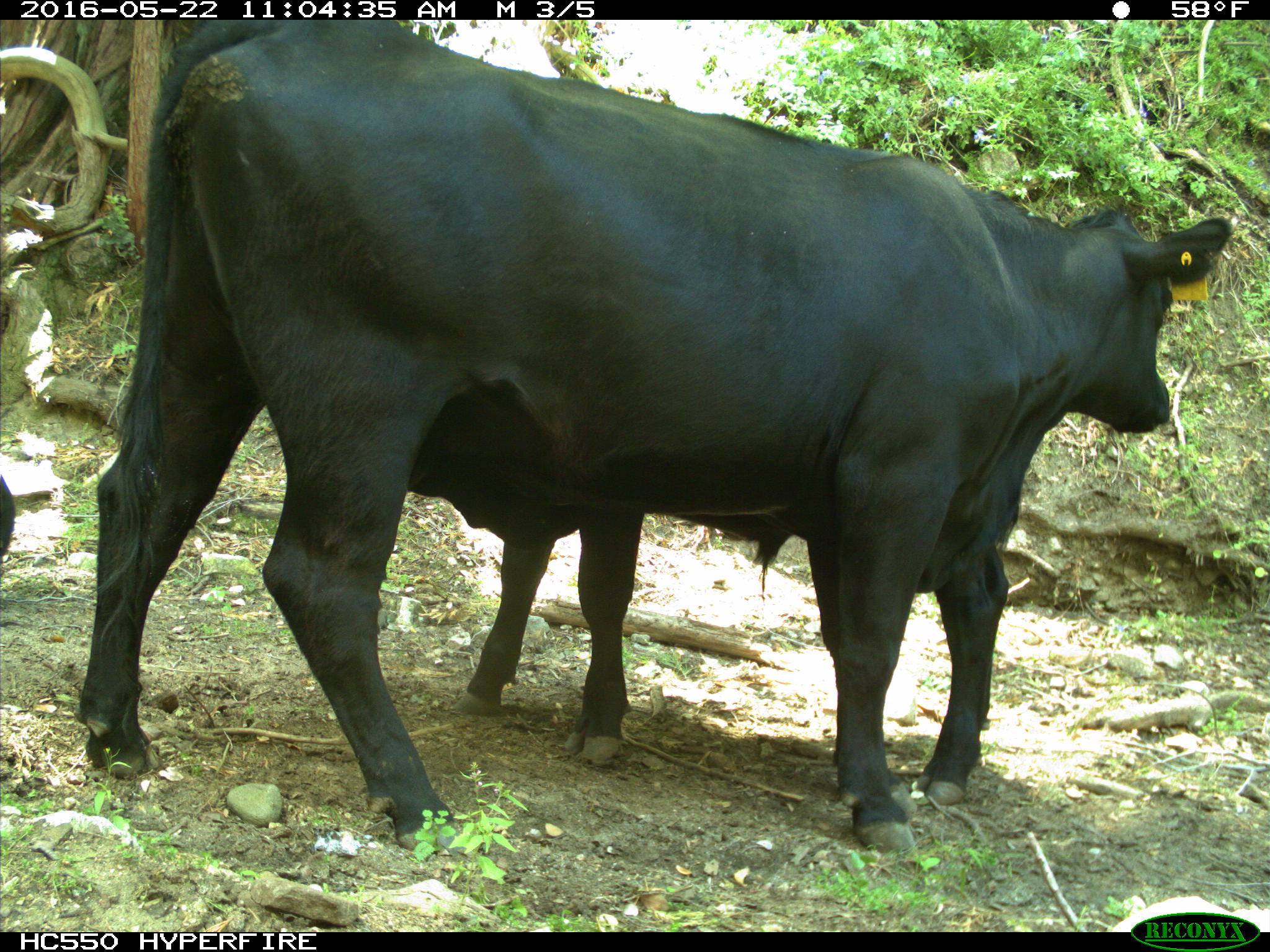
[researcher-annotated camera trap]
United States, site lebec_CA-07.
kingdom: Animalia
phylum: Chordata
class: Mammalia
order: Artiodactyla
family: Bovidae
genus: Bos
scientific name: Bos taurus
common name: domestic cow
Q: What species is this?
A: Bos taurus (domestic cow).